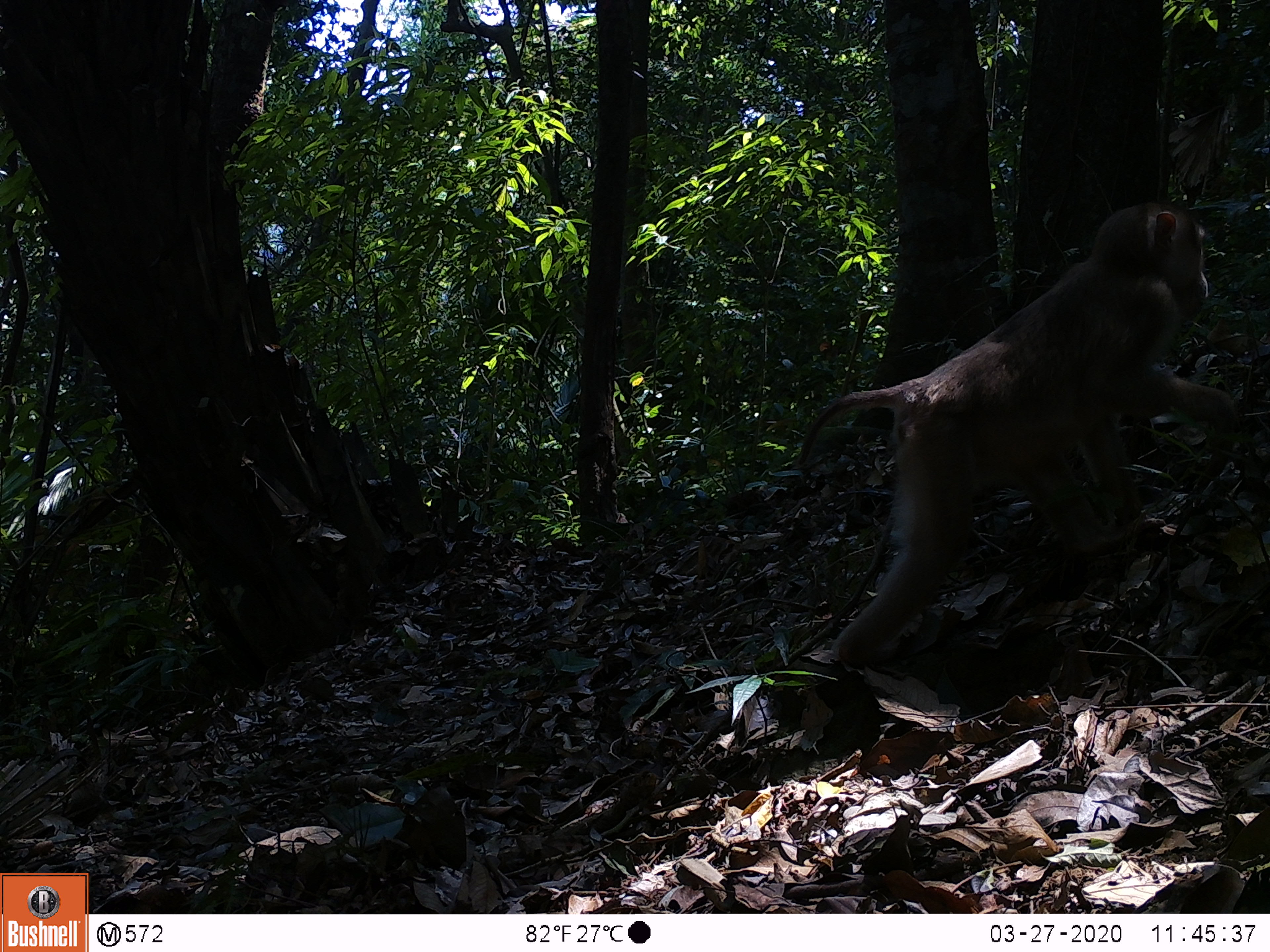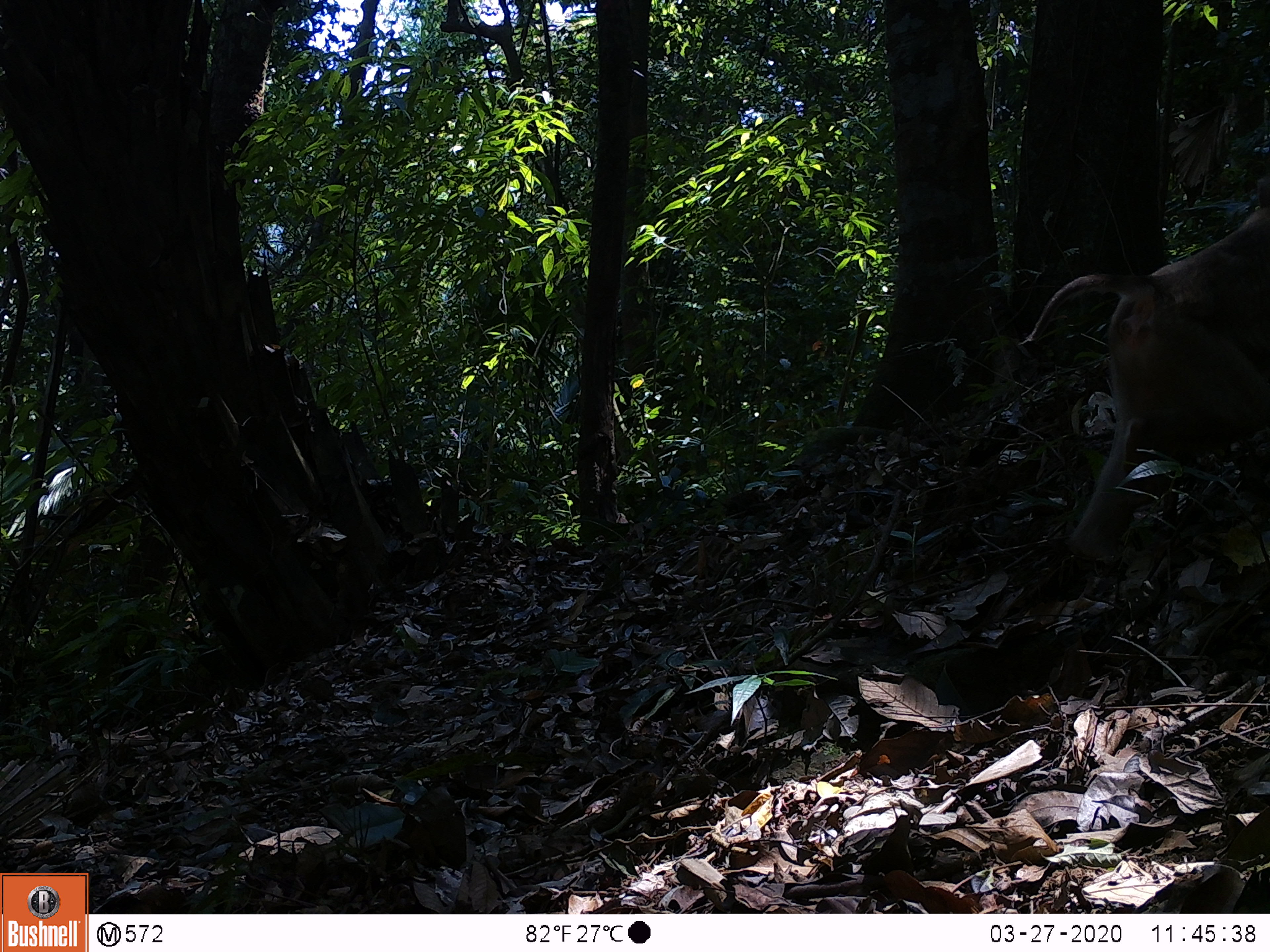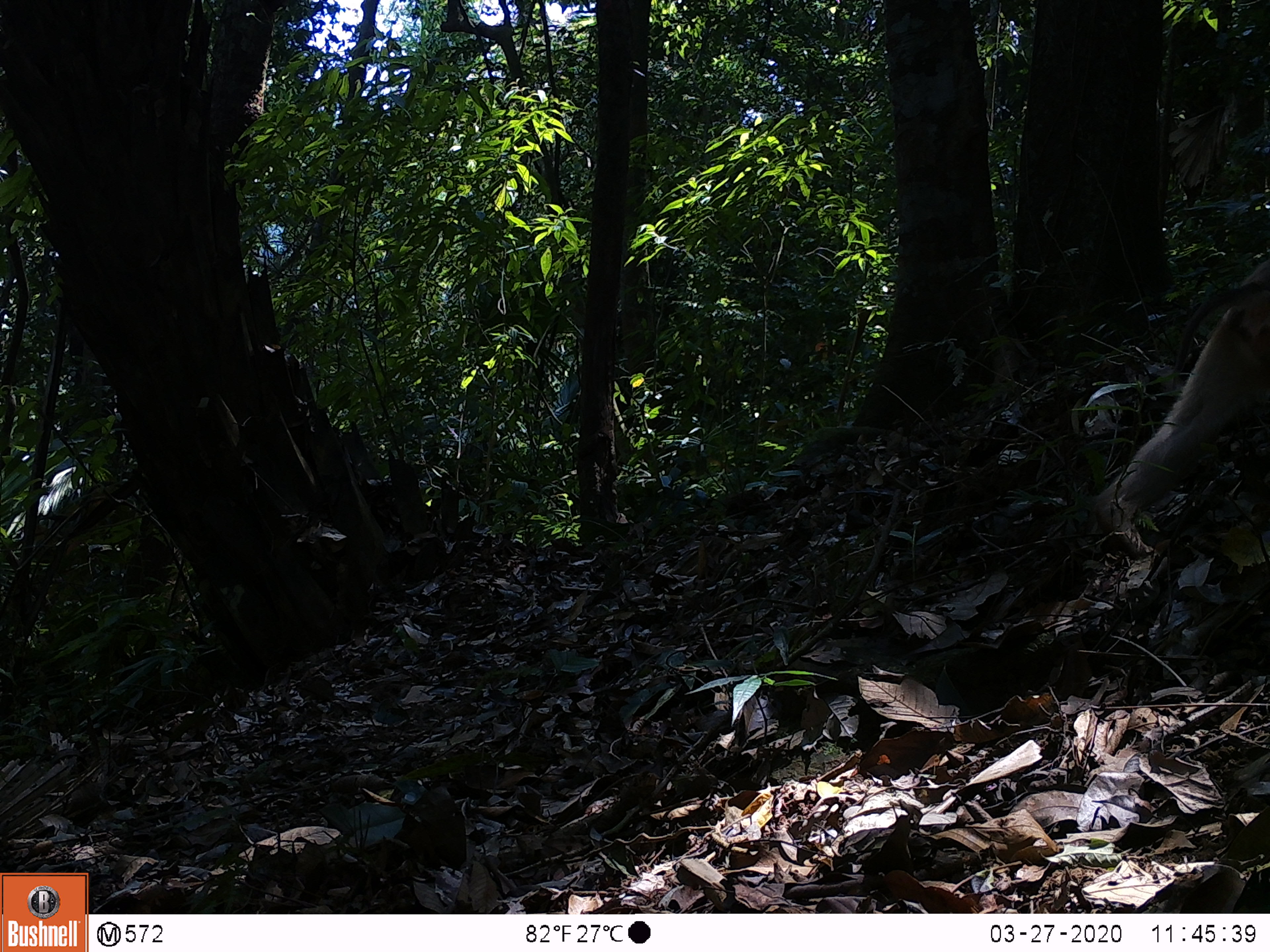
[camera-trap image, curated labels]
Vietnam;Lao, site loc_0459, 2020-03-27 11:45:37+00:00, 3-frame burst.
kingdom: Animalia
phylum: Chordata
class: Mammalia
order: Primates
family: Cercopithecidae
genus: Macaca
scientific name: Macaca nemestrina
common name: pig-tailed macaque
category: pig tailed macaque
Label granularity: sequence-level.